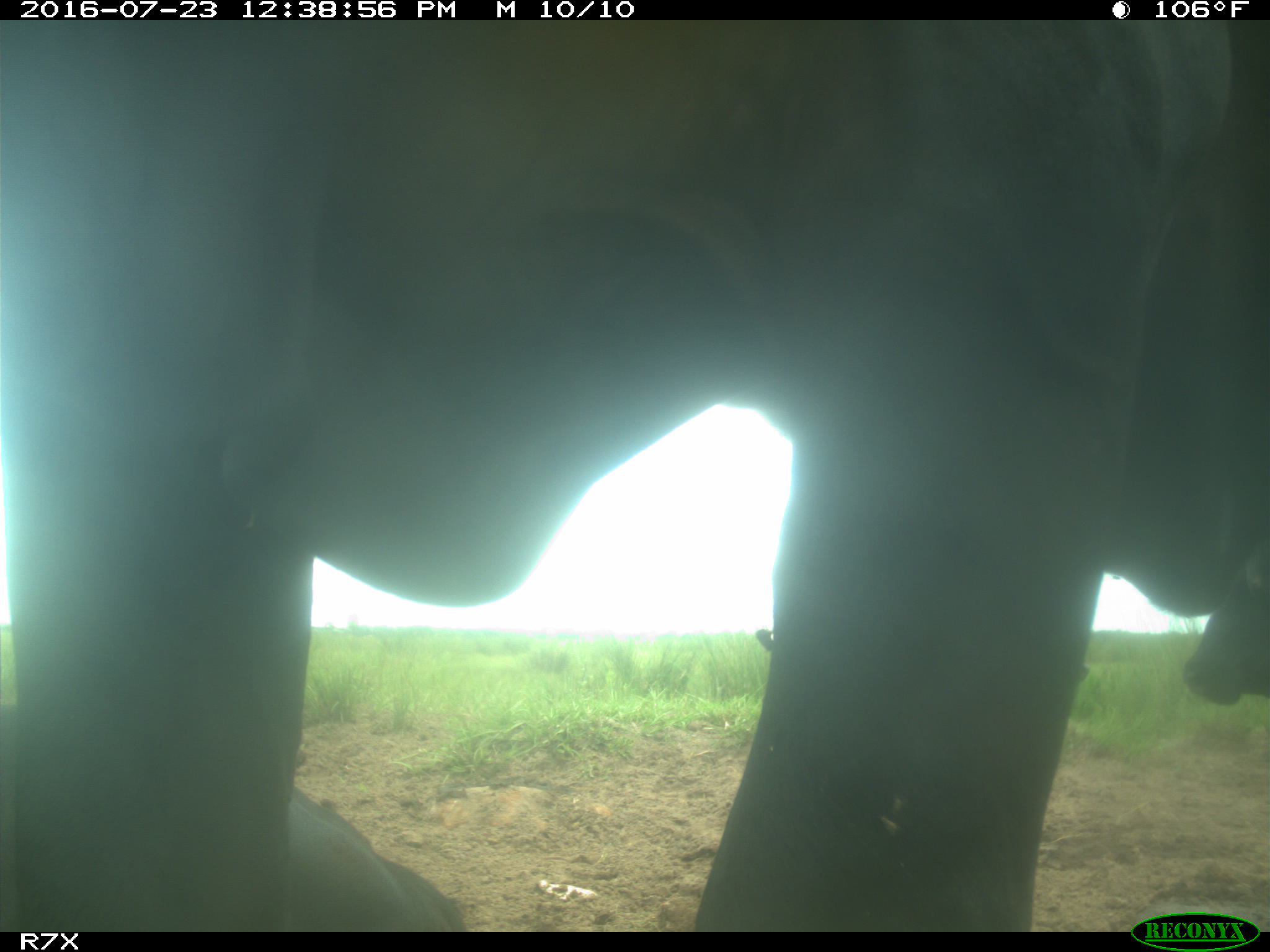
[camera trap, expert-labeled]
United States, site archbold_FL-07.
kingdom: Animalia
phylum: Chordata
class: Mammalia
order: Artiodactyla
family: Bovidae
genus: Bos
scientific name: Bos taurus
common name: domestic cow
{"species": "Bos taurus (domestic cow)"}